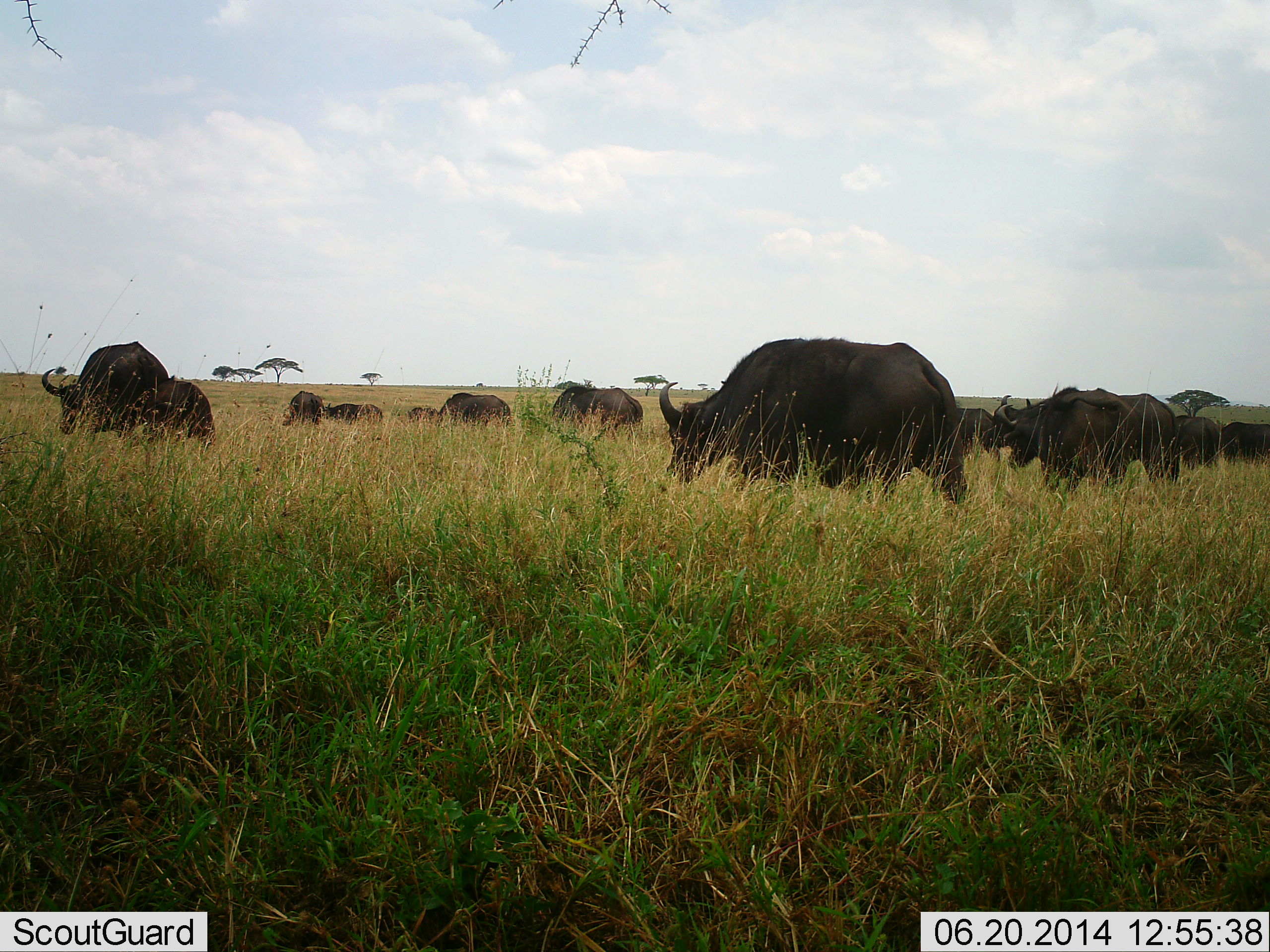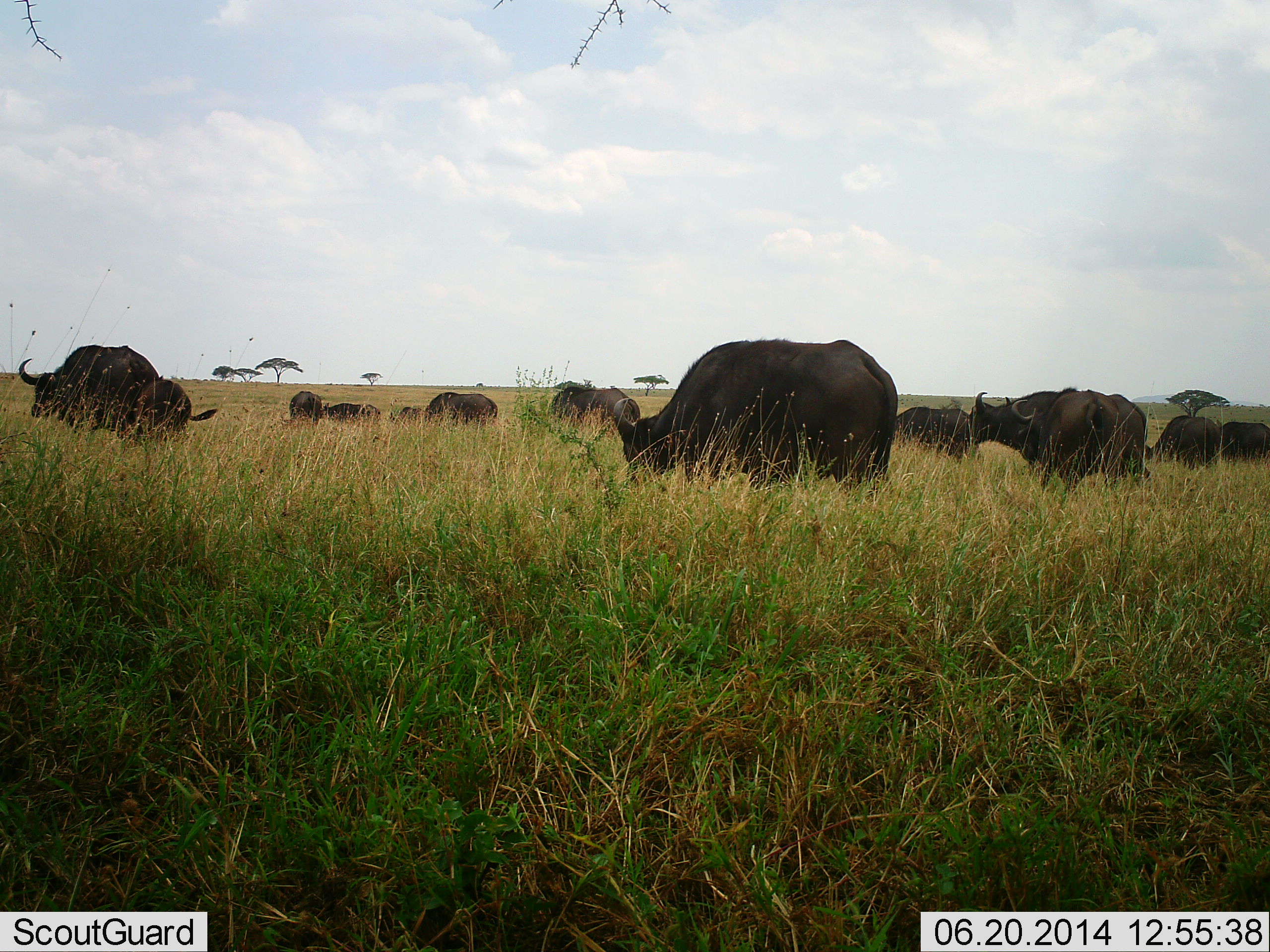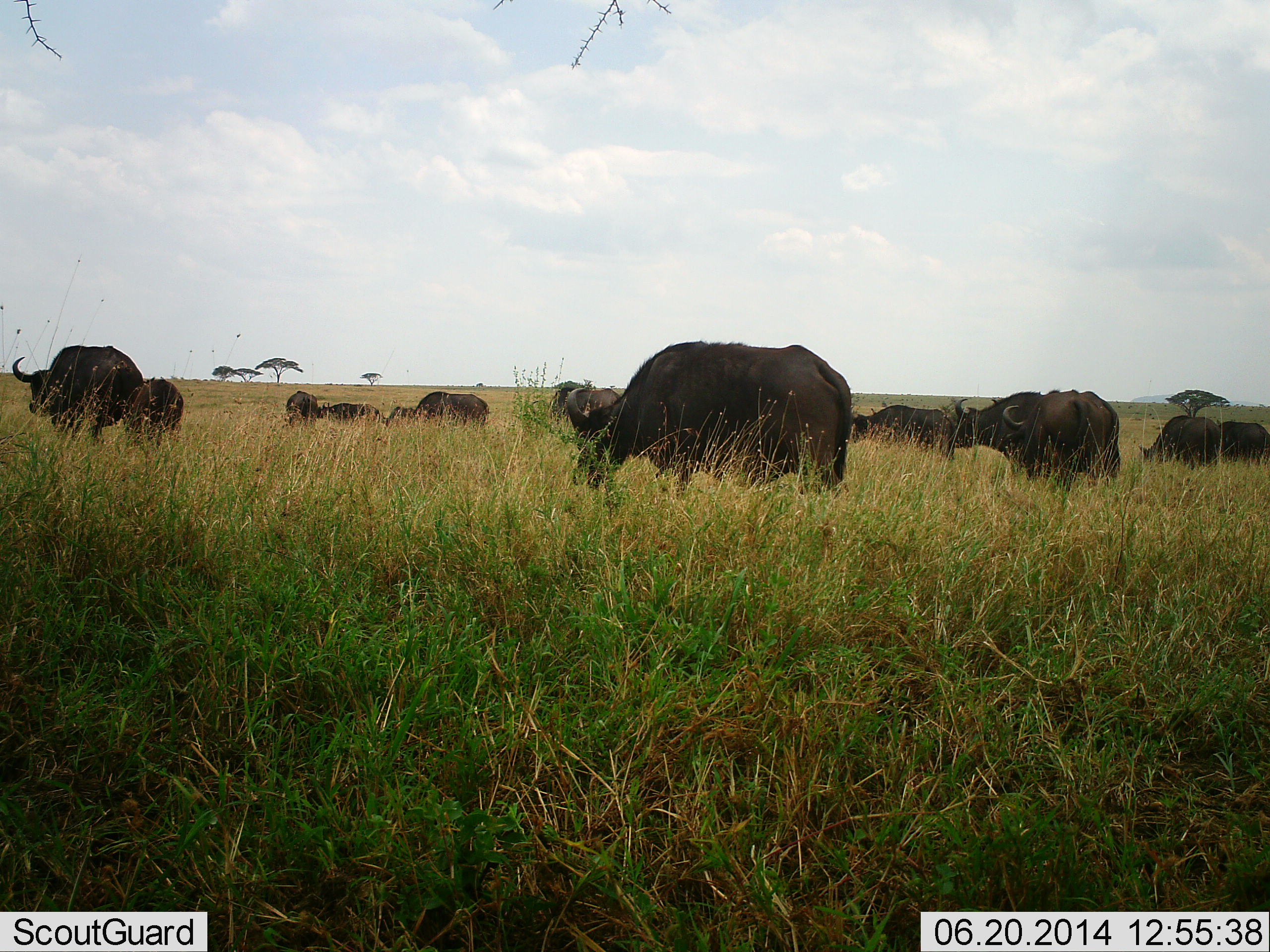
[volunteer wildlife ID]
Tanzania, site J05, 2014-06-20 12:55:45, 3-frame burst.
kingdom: Animalia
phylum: Chordata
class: Mammalia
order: Artiodactyla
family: Bovidae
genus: Syncerus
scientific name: Syncerus caffer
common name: cape buffalo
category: buffalo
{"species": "buffalo (cape buffalo) (Syncerus caffer)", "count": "11-50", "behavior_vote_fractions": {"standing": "30%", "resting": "10%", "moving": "70%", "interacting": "0%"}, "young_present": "10%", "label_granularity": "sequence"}